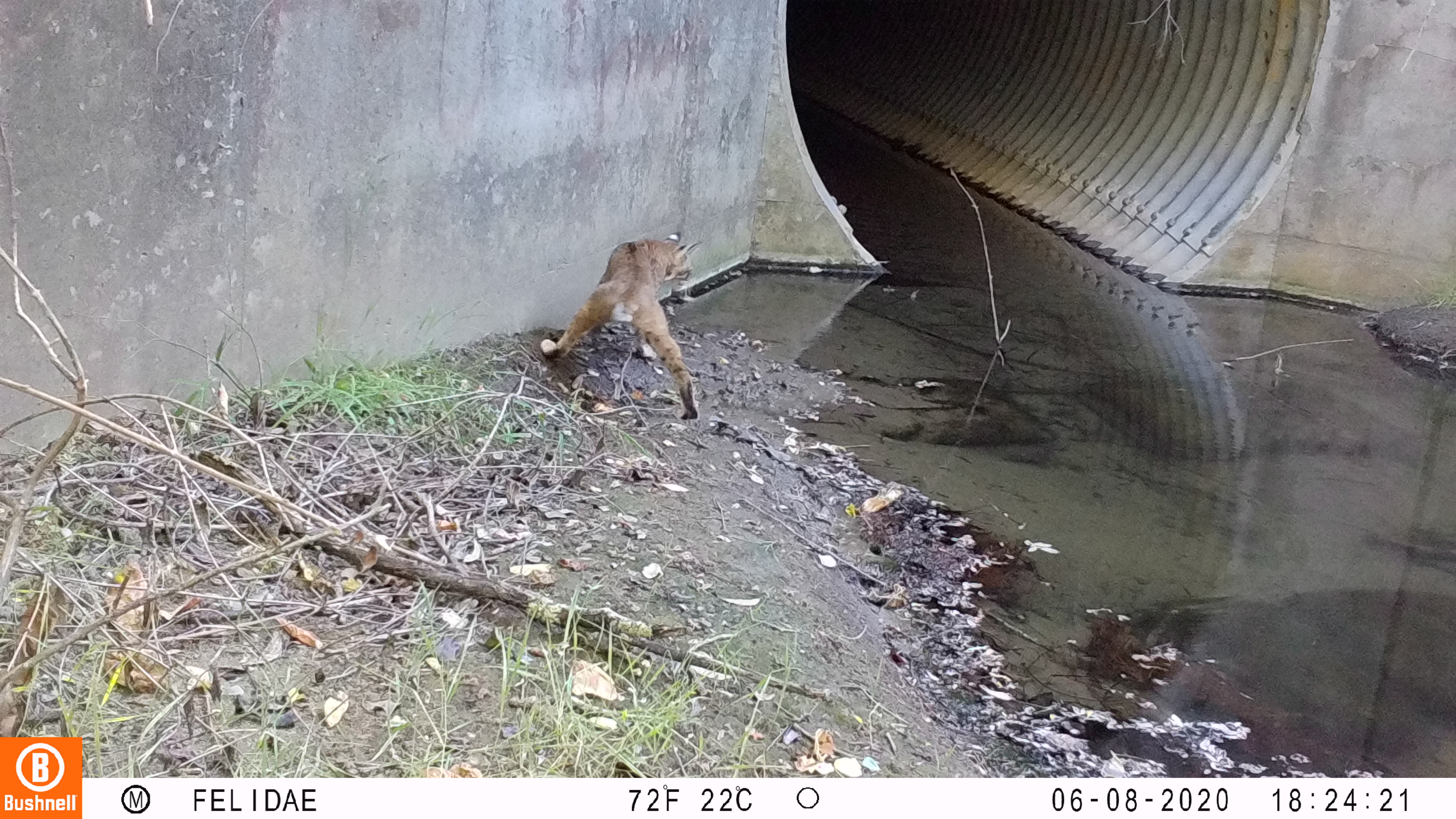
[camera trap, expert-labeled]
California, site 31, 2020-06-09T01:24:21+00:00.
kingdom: Animalia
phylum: Chordata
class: Mammalia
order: Carnivora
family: Felidae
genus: Lynx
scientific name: Lynx rufus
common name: bobcat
Bobcat (Lynx rufus).